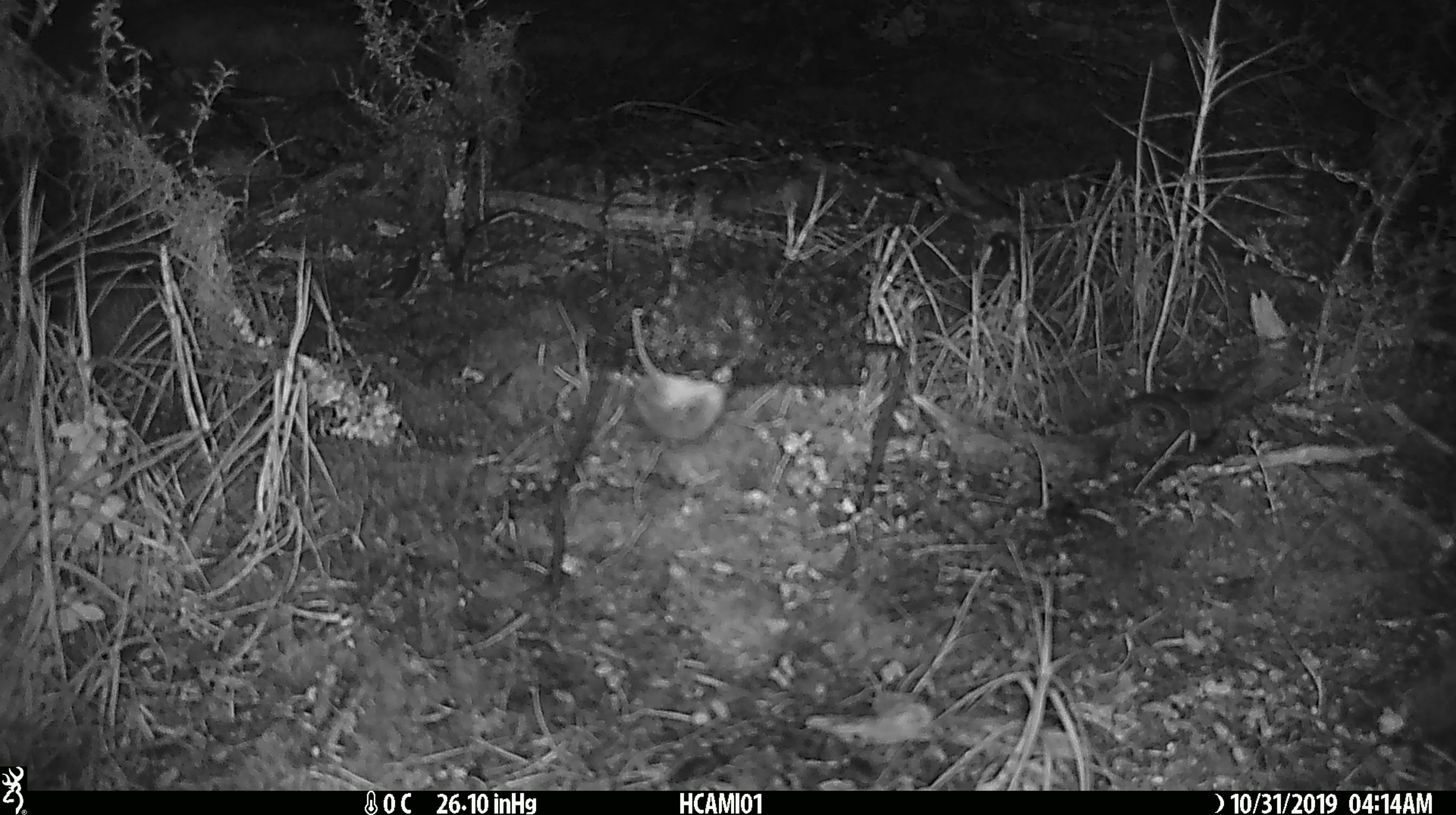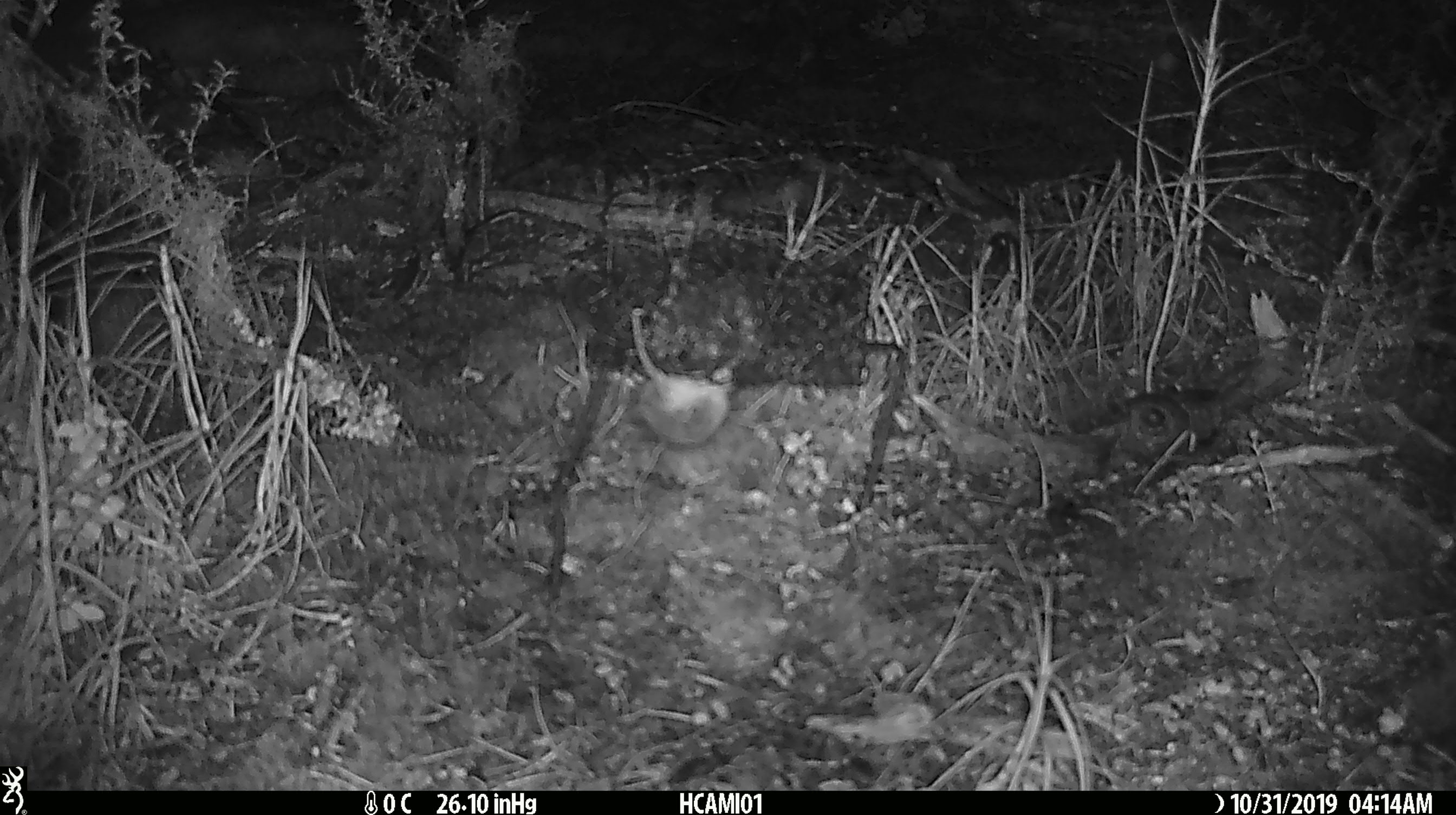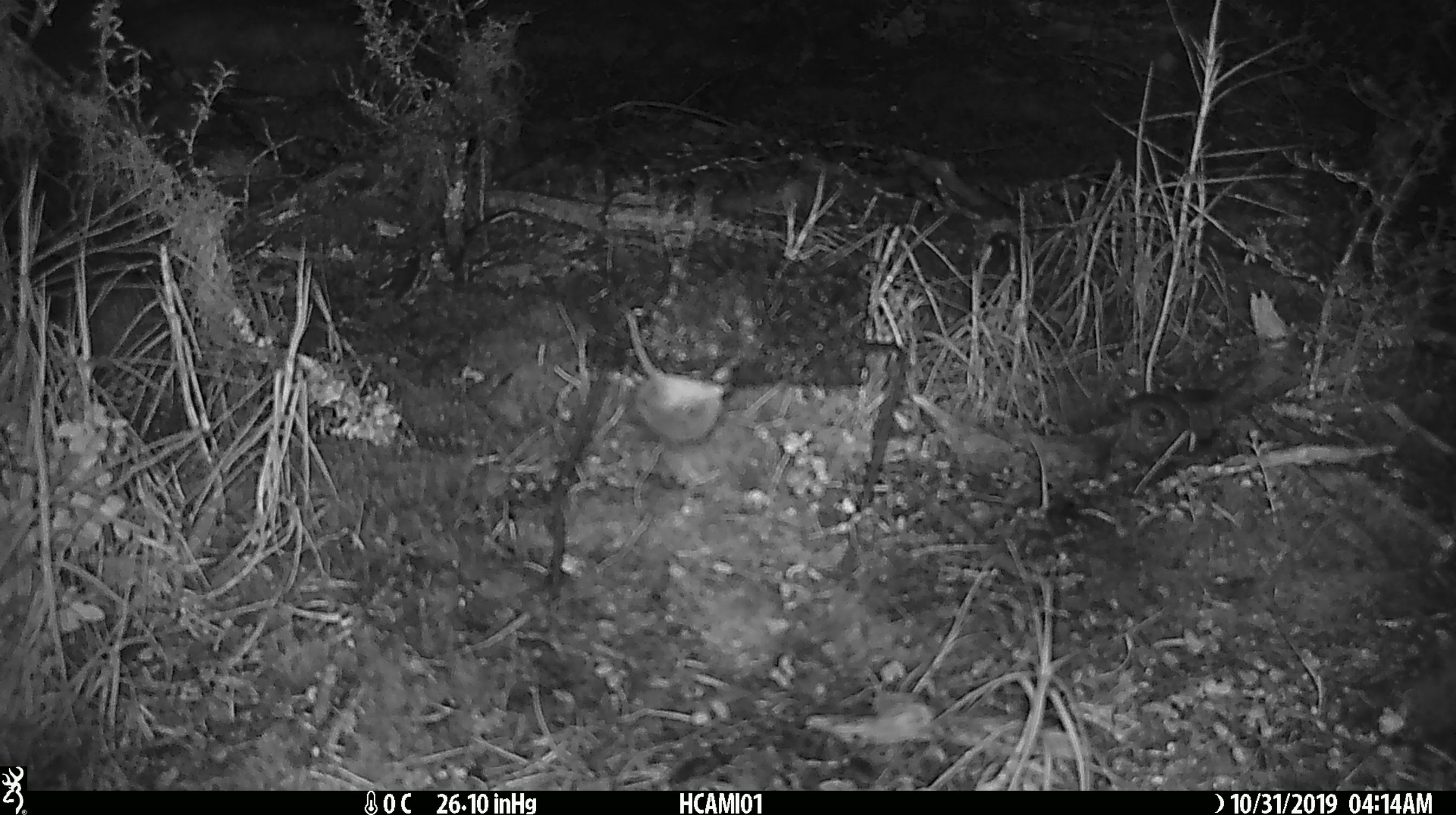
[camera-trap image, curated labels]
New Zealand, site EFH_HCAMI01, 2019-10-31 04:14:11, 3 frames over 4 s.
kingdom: Animalia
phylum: Chordata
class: Mammalia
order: Rodentia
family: Muridae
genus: Mus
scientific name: Mus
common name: mouse